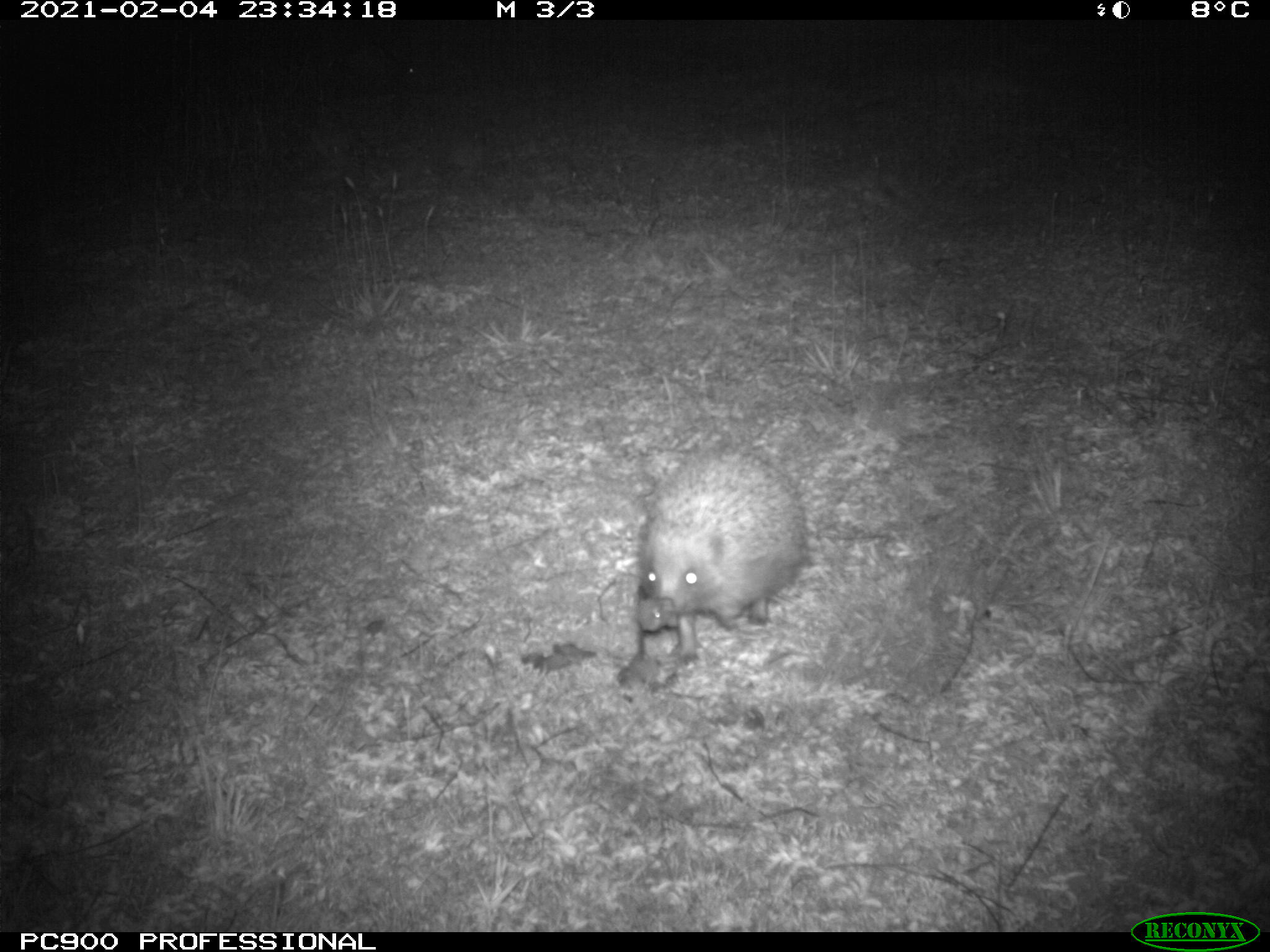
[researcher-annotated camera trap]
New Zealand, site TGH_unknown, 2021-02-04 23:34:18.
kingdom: Animalia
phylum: Chordata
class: Mammalia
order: Eulipotyphla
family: Erinaceidae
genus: Erinaceus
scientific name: Erinaceus europaeus europaeus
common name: european hedgehog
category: hedgehog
Hedgehog (european hedgehog) (Erinaceus europaeus europaeus).